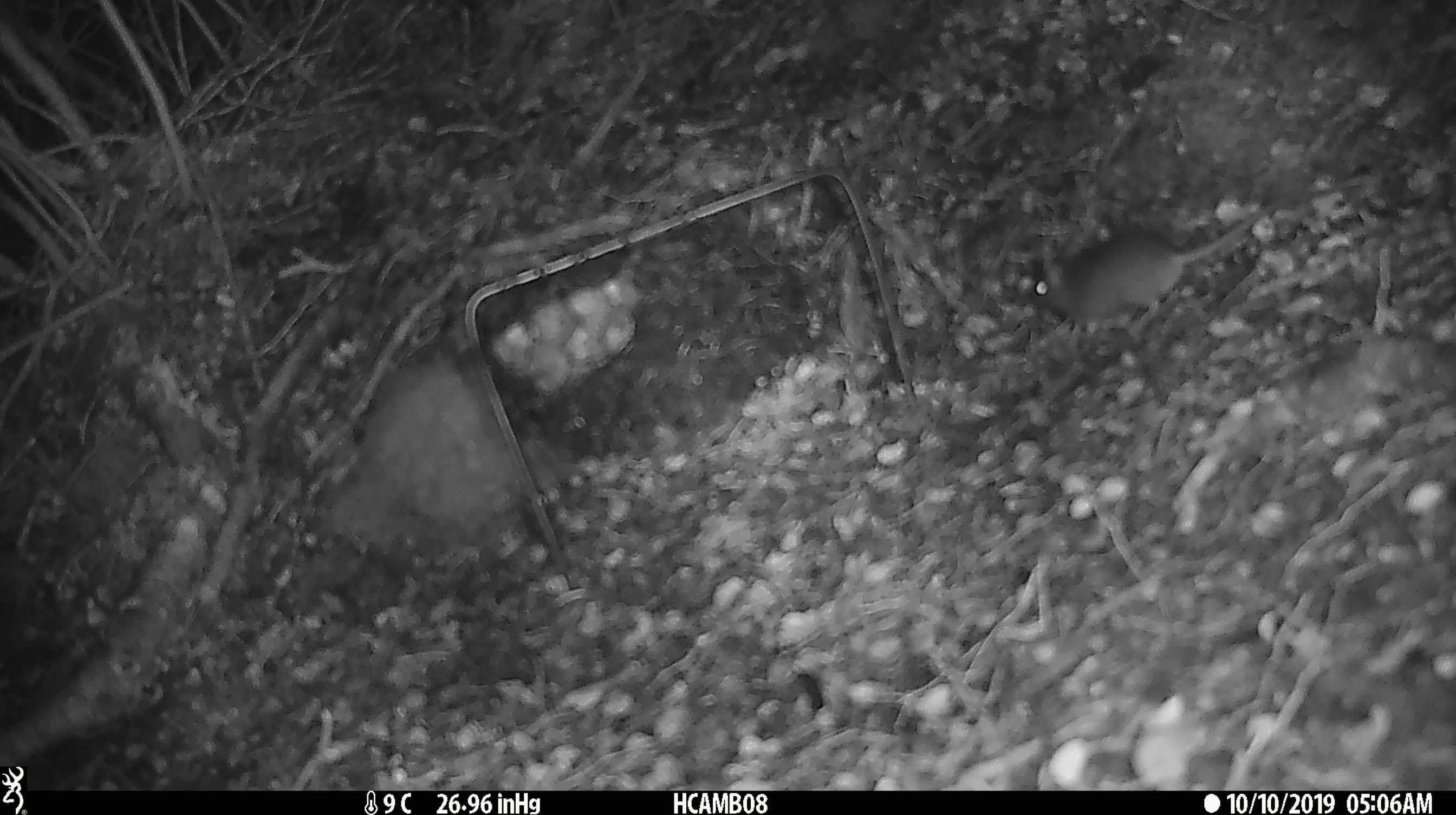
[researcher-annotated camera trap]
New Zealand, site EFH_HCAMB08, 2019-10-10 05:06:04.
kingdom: Animalia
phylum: Chordata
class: Mammalia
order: Rodentia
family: Muridae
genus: Mus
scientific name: Mus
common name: mouse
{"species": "mouse (Mus)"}